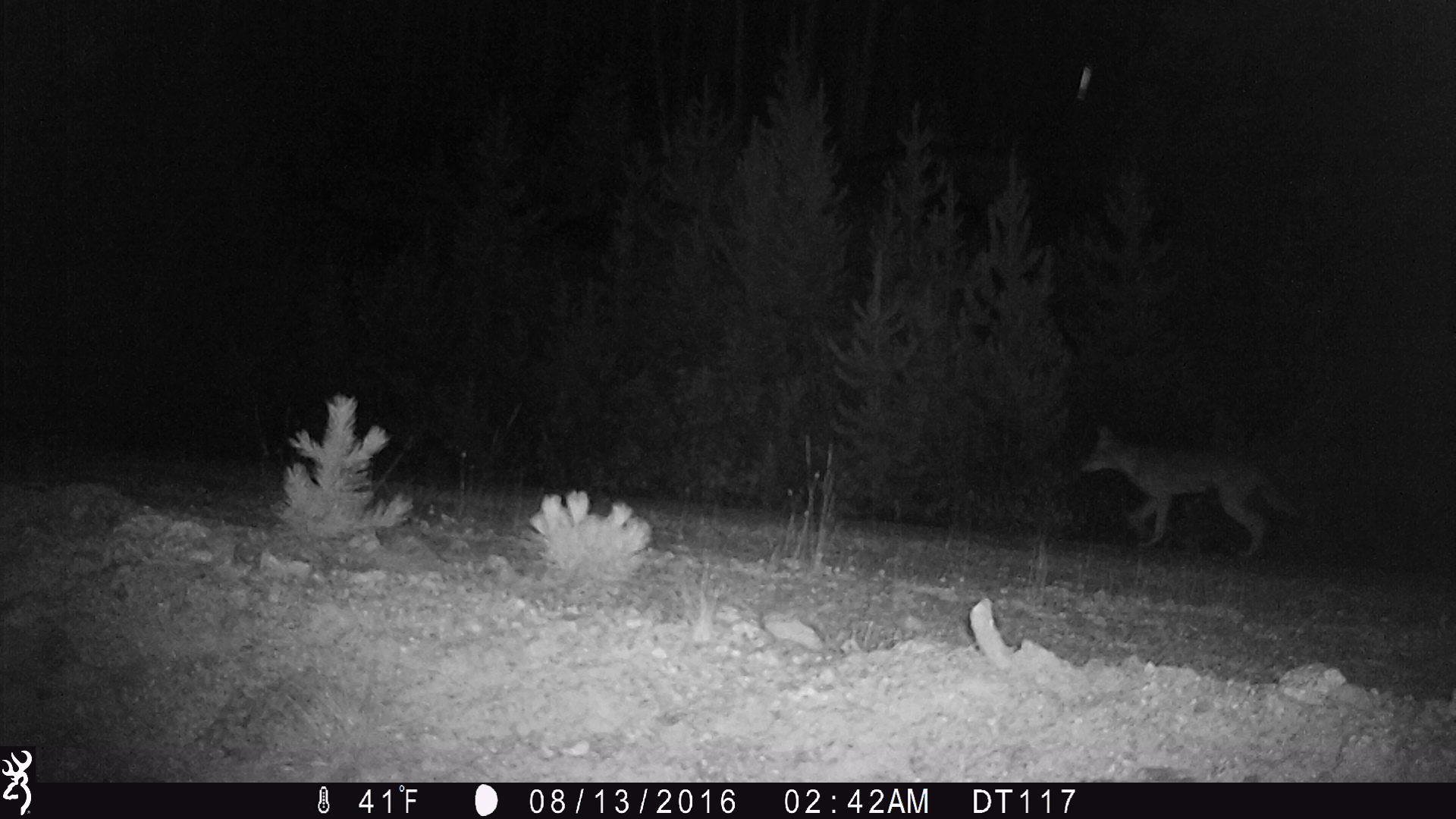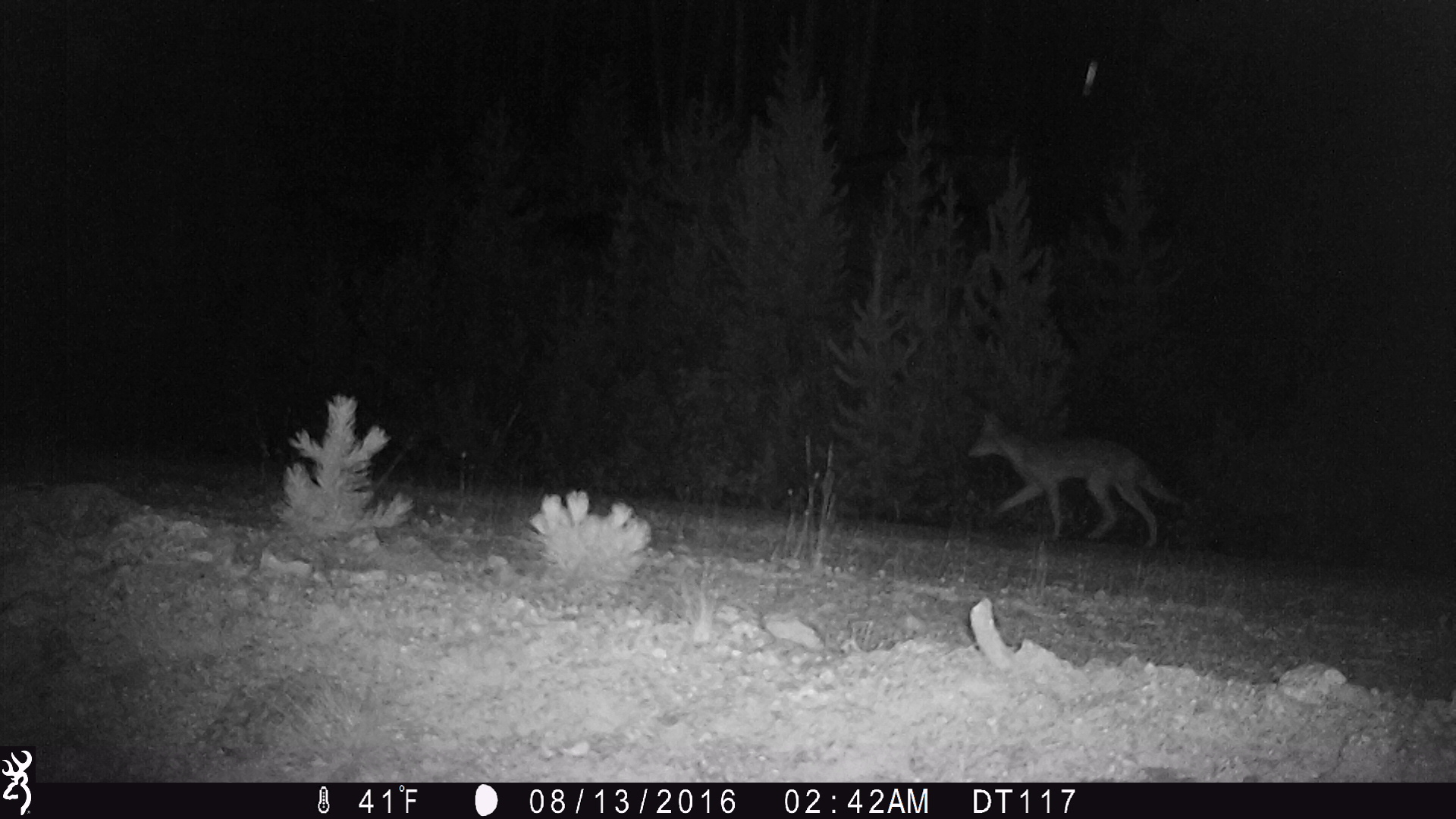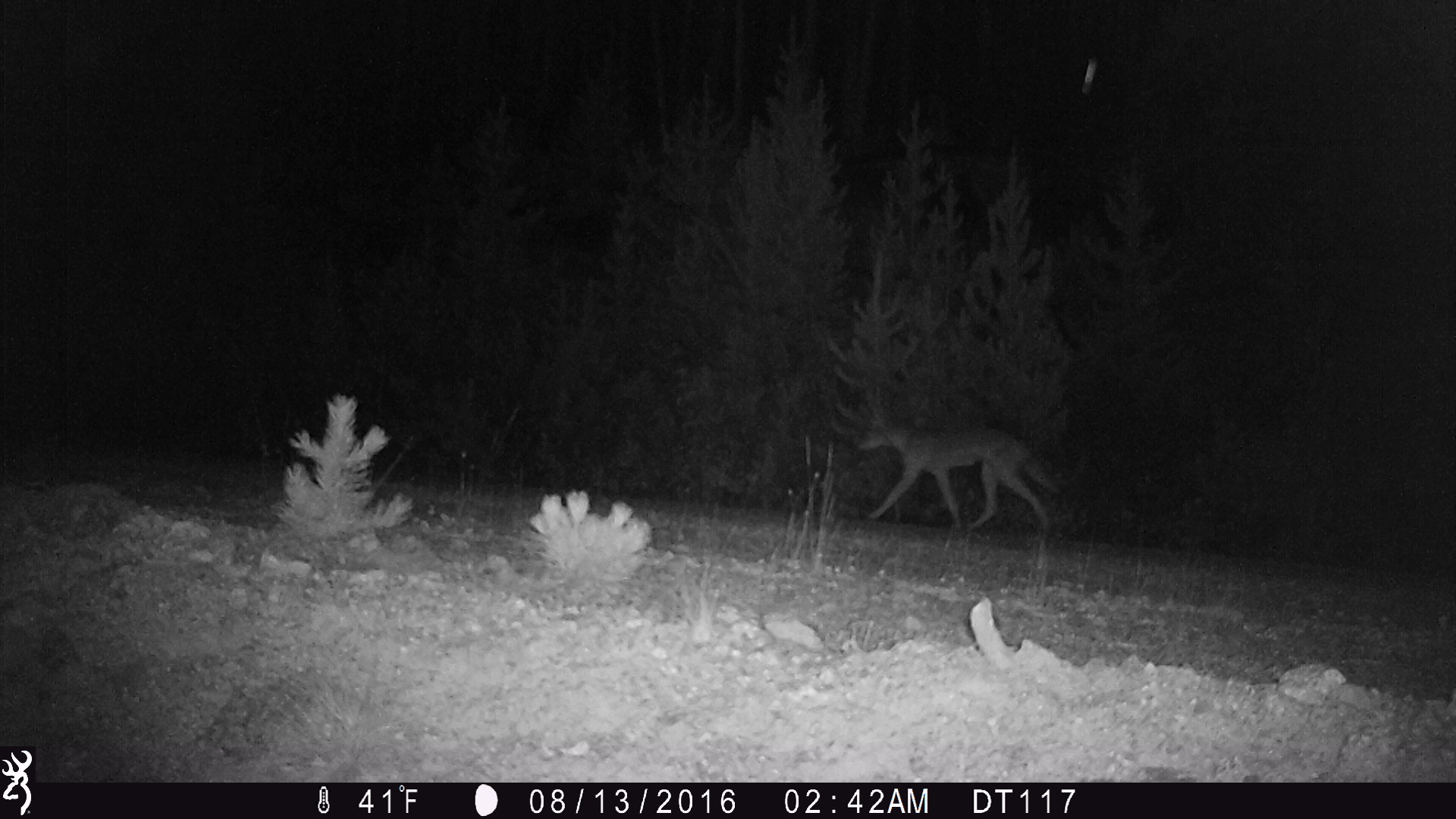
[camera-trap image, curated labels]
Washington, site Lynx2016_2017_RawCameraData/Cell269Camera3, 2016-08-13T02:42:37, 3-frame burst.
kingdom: Animalia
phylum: Chordata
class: Mammalia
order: Carnivora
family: Canidae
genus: Canis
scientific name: Canis latrans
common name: coyote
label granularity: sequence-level